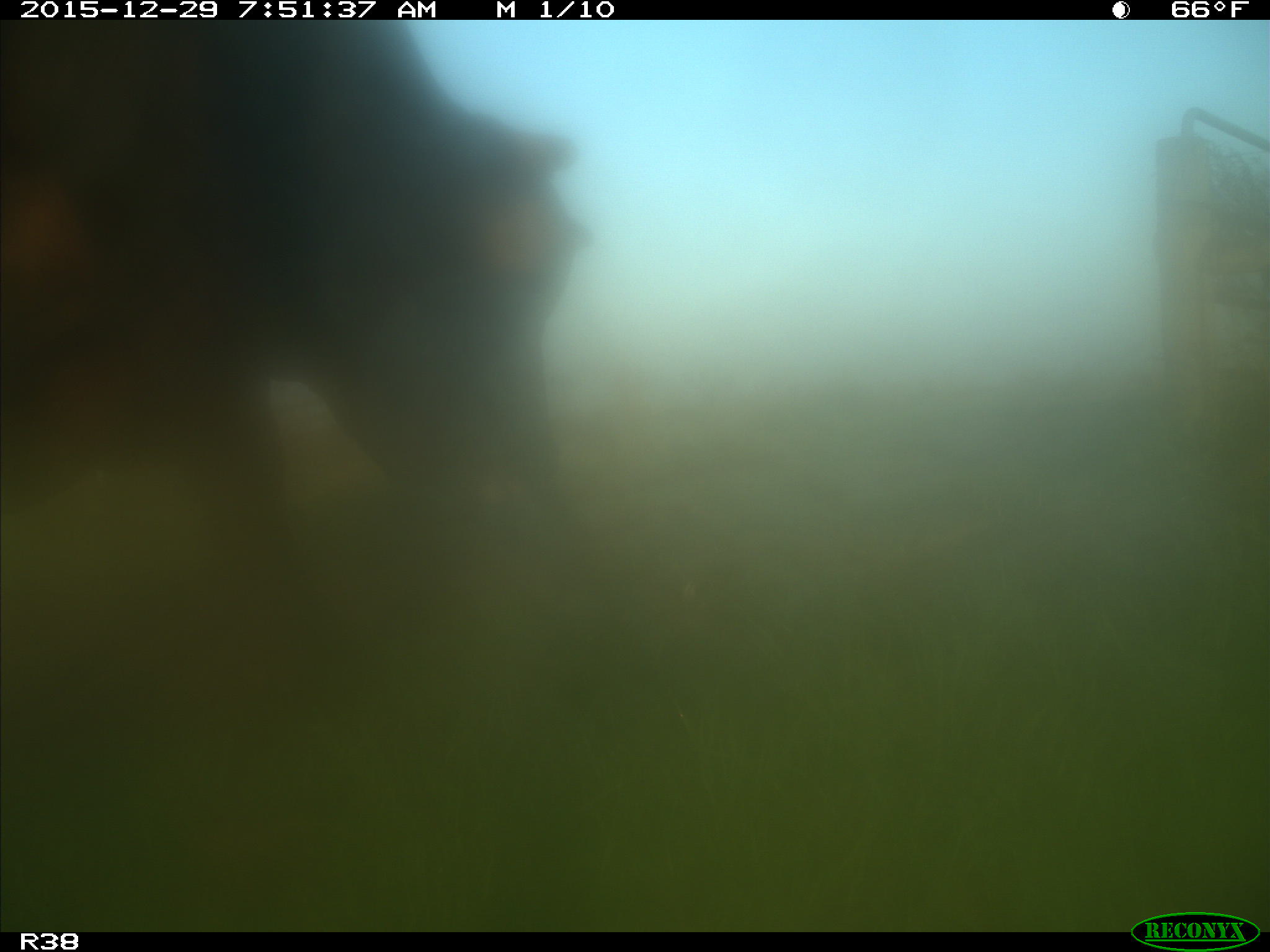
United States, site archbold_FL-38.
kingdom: Animalia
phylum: Chordata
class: Mammalia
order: Artiodactyla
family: Bovidae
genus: Bos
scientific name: Bos taurus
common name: domestic cow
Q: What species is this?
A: Bos taurus (domestic cow).